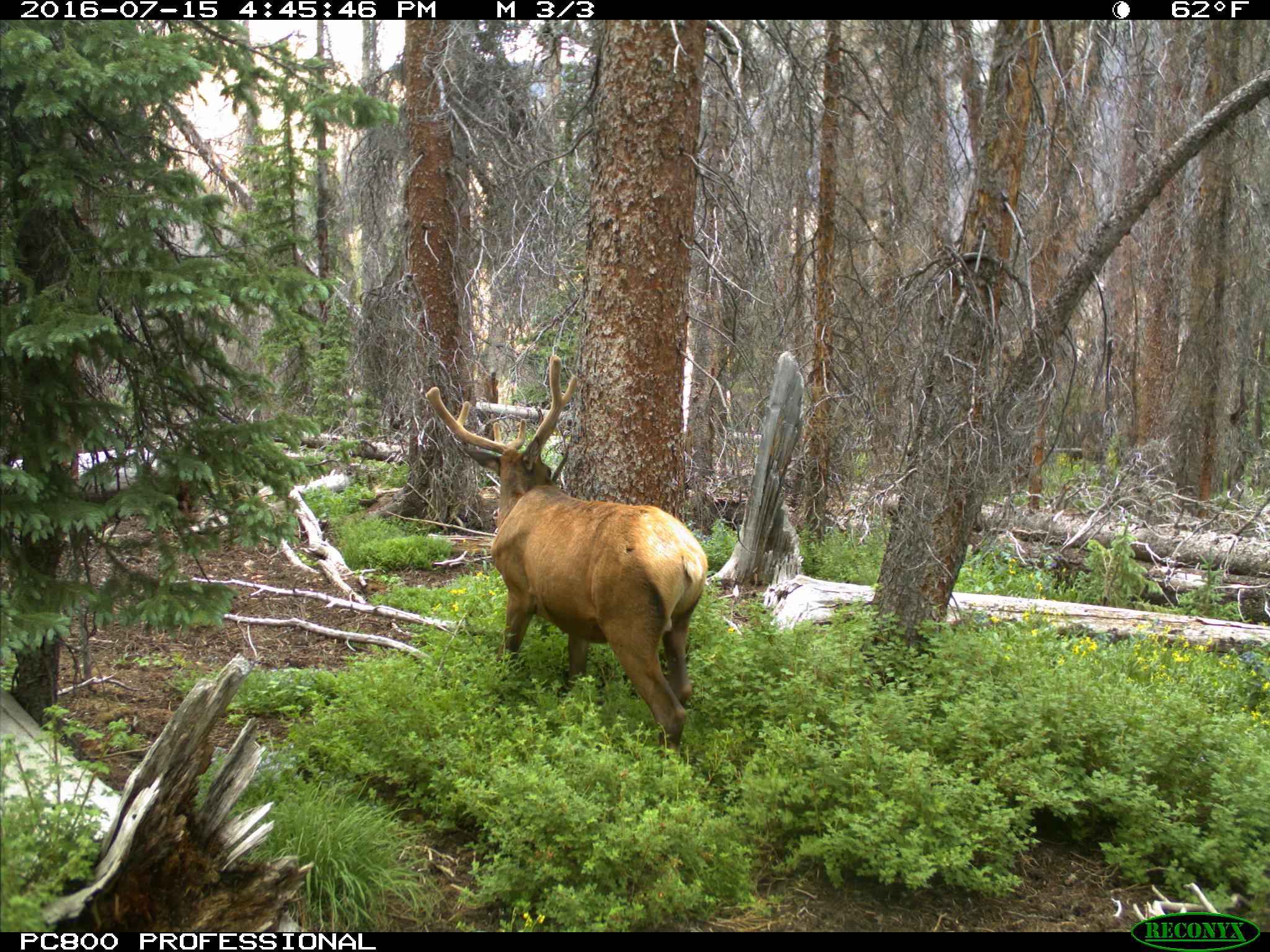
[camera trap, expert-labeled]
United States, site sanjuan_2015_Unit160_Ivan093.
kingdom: Animalia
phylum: Chordata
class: Mammalia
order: Artiodactyla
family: Cervidae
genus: Cervus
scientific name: Cervus elaphus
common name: red deer